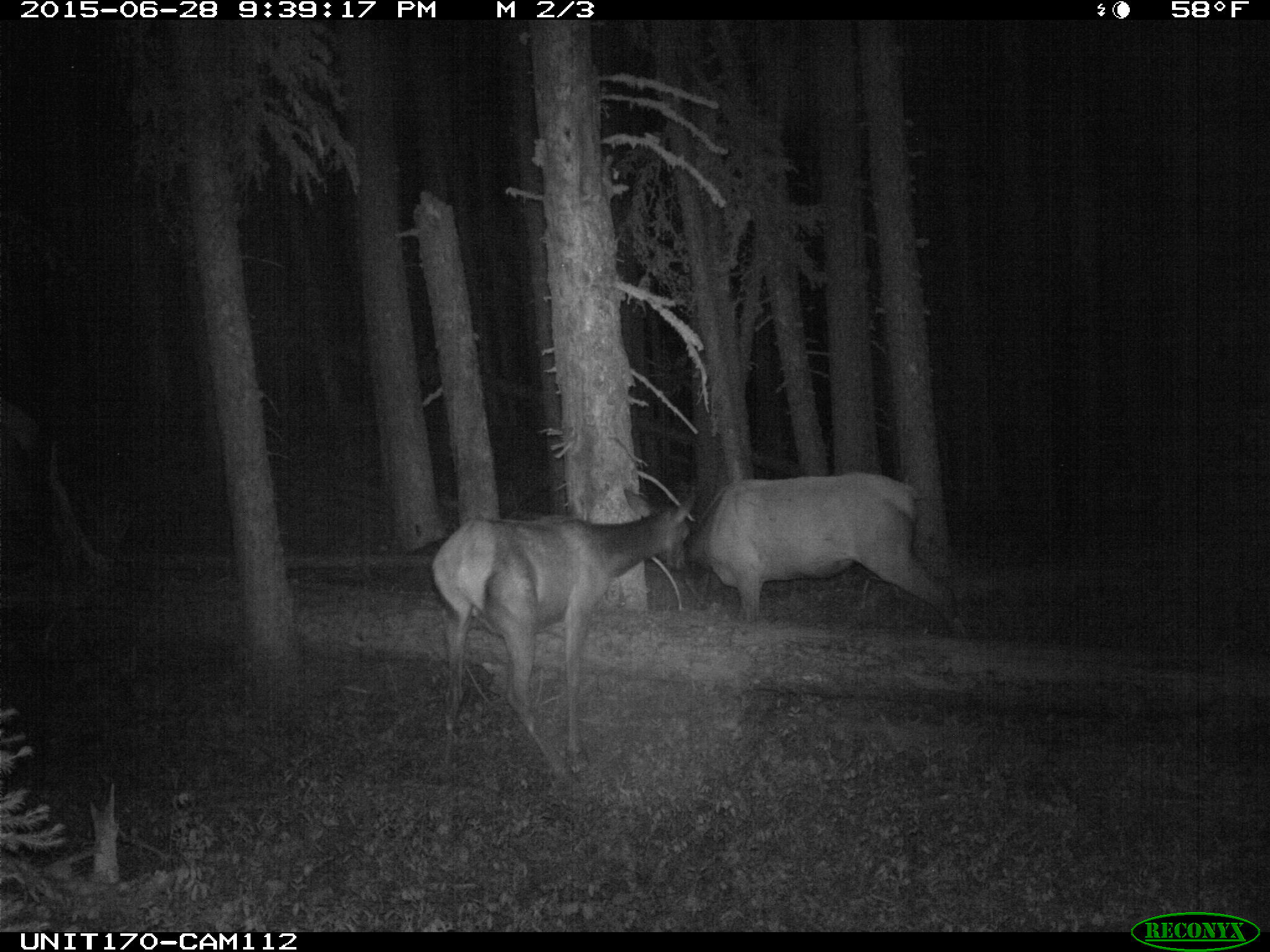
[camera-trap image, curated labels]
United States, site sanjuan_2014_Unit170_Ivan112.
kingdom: Animalia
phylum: Chordata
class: Mammalia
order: Artiodactyla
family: Cervidae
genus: Cervus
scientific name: Cervus elaphus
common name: red deer